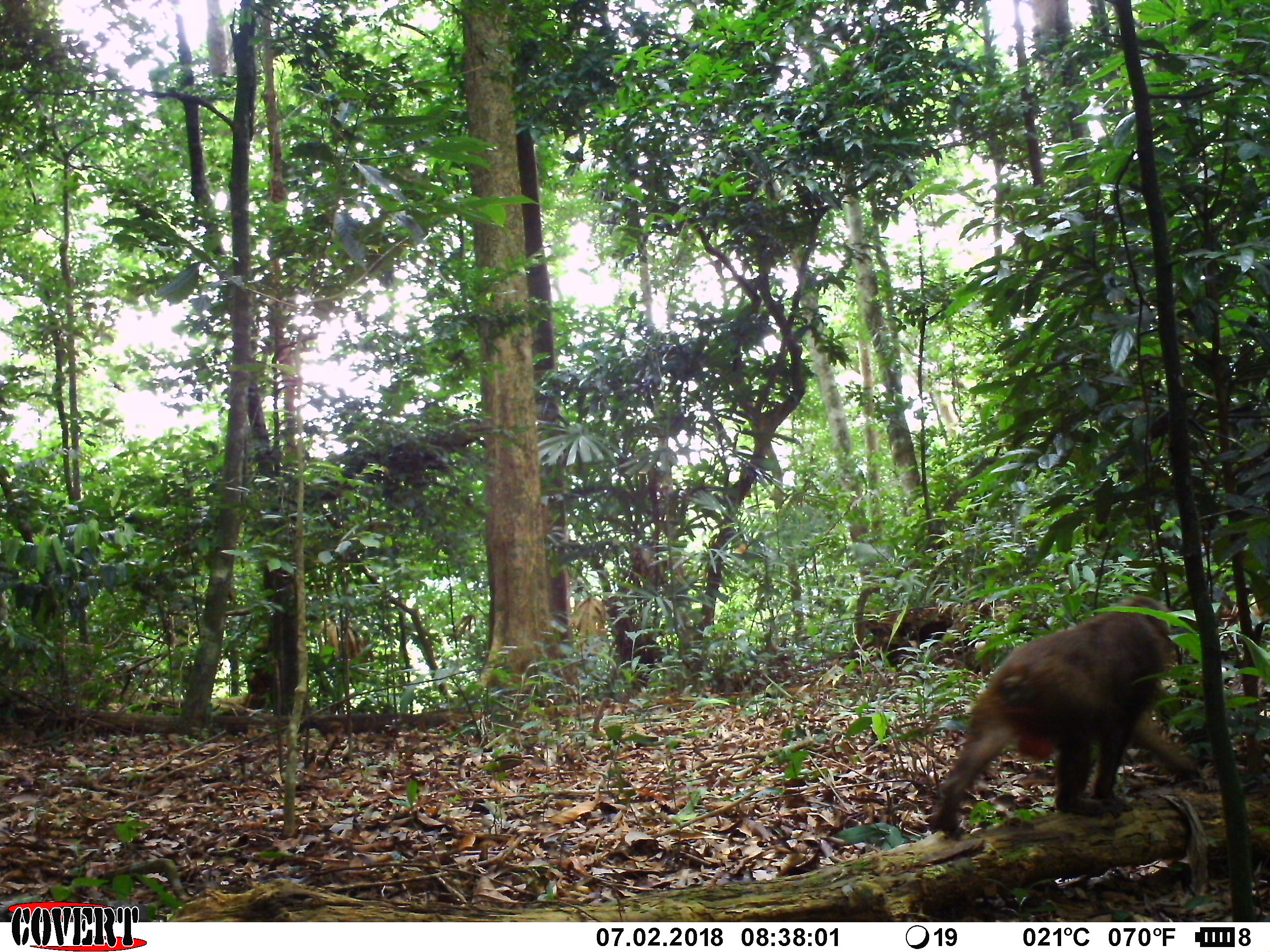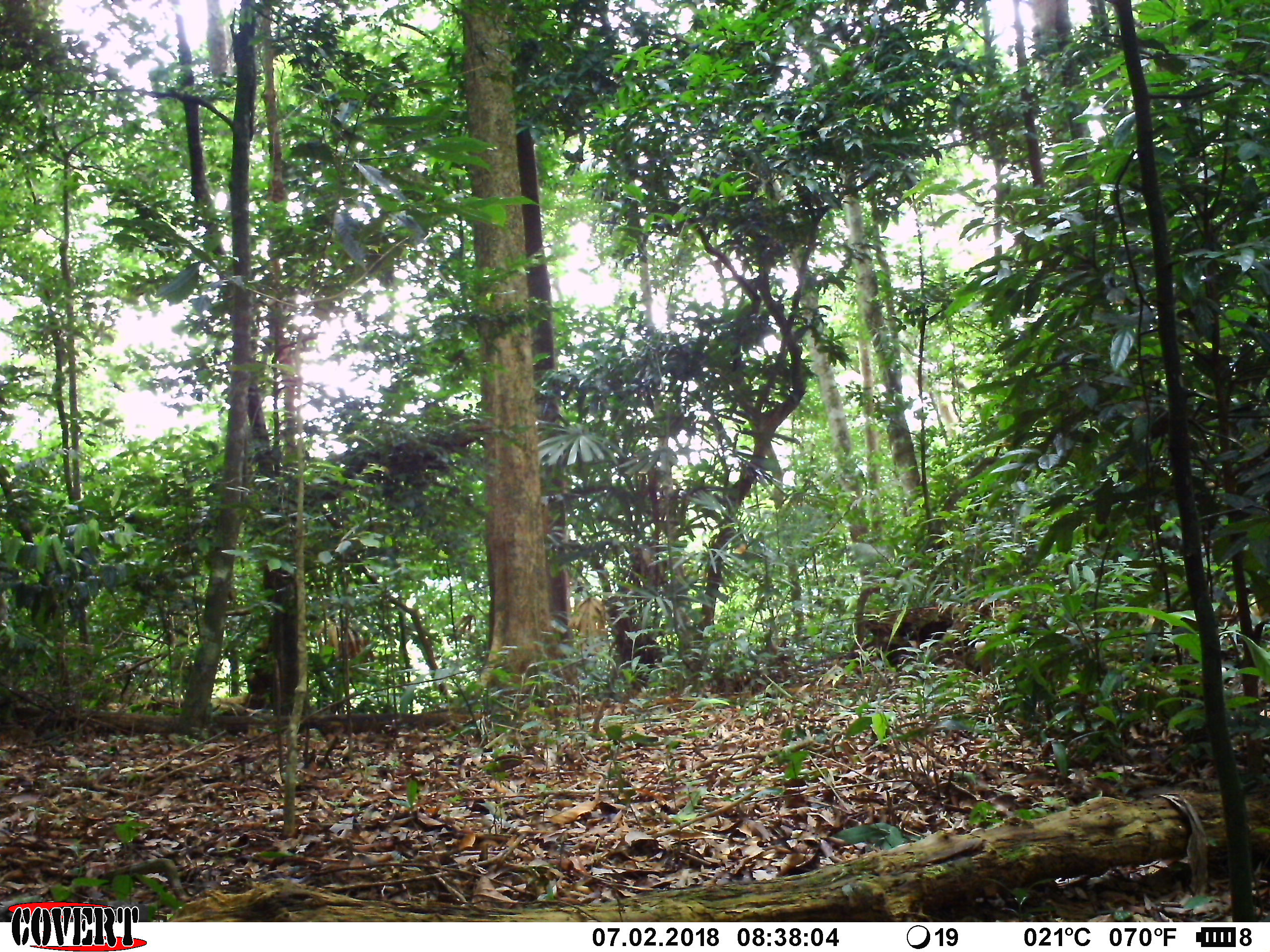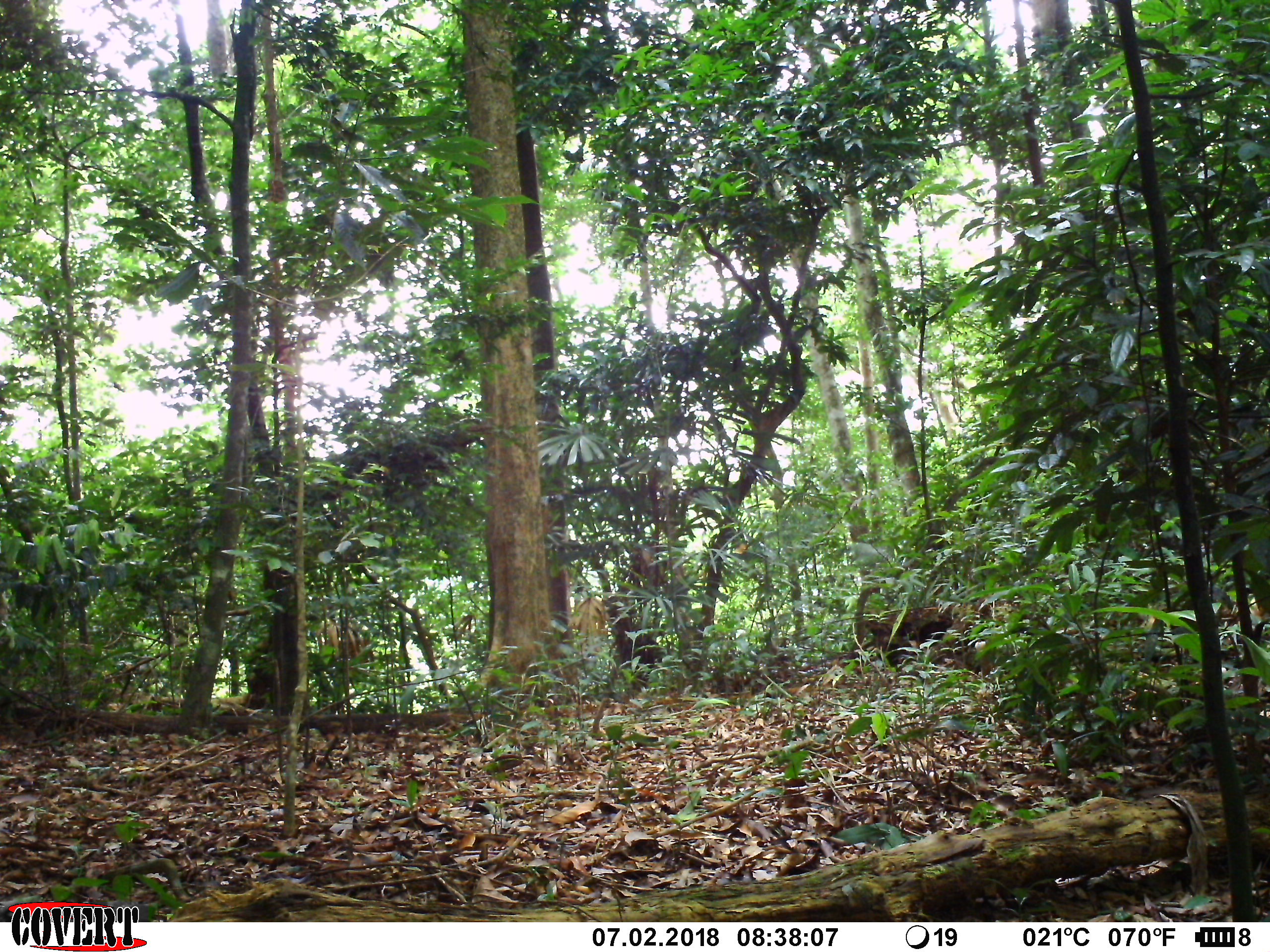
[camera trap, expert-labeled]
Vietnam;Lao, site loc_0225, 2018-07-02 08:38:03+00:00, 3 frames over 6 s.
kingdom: Animalia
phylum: Chordata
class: Mammalia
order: Primates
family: Cercopithecidae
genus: Macaca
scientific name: Macaca arctoides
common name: stump-tailed macaque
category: stump tailed macaque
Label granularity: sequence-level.